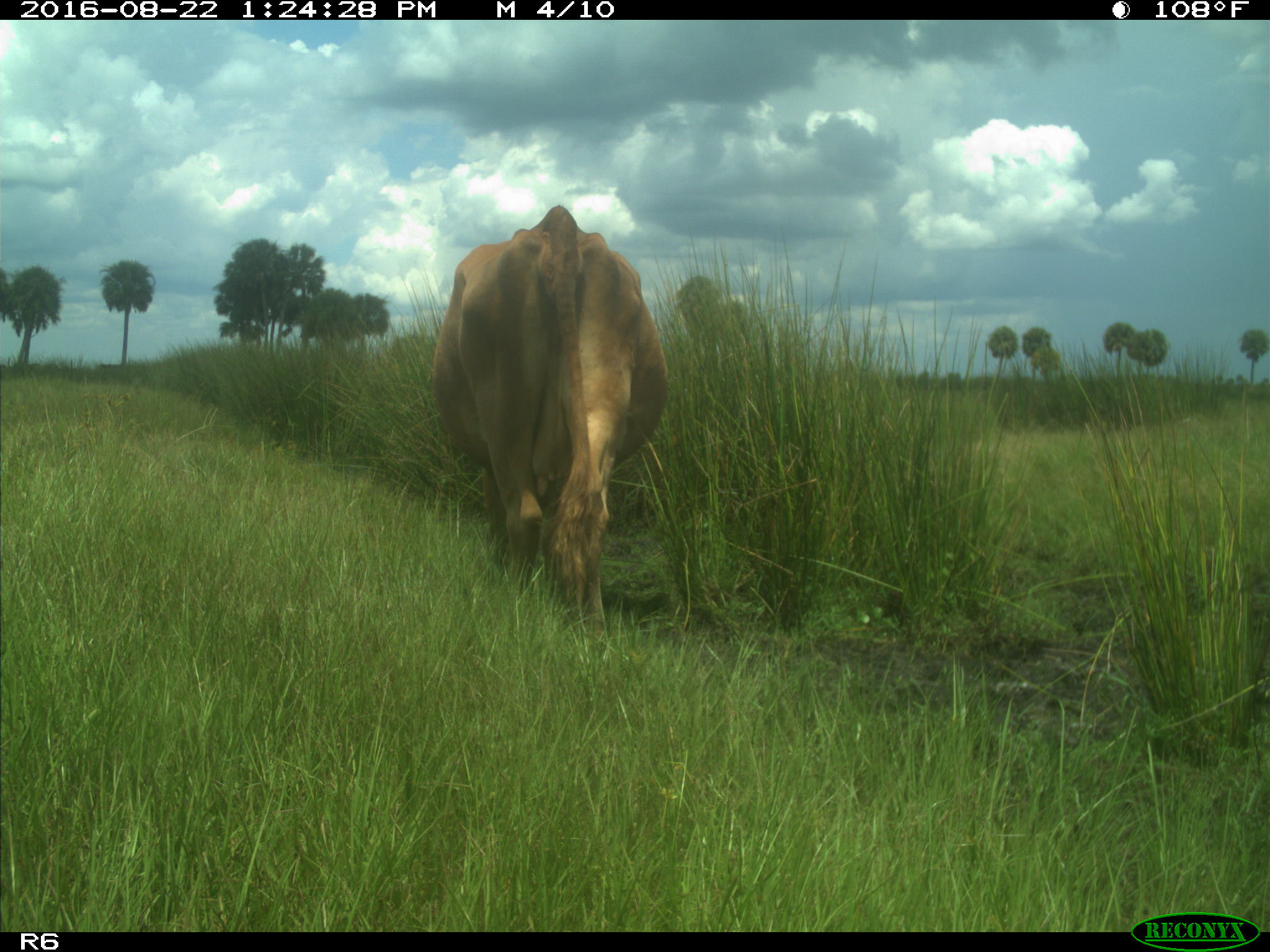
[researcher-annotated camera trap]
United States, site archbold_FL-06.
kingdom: Animalia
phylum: Chordata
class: Mammalia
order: Artiodactyla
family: Bovidae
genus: Bos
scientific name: Bos taurus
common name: domestic cow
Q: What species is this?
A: Bos taurus (domestic cow).